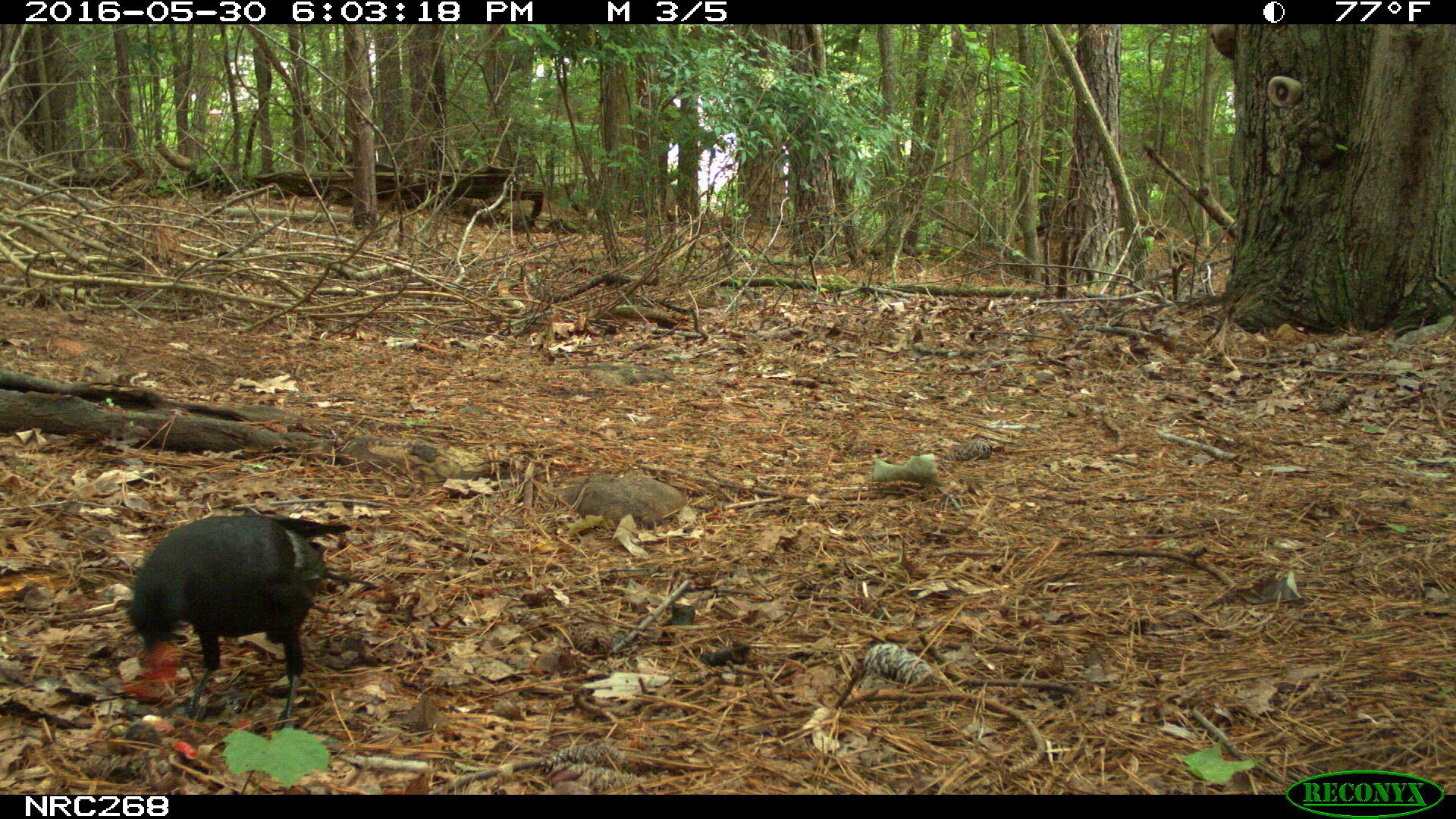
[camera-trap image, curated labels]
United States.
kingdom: Animalia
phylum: Chordata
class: Aves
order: Passeriformes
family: Corvidae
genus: Corvus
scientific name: Corvus brachyrhynchos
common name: american crow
American Crow (Corvus brachyrhynchos).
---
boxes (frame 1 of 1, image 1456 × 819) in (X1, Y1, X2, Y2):
American Crow: (126, 498, 340, 714)